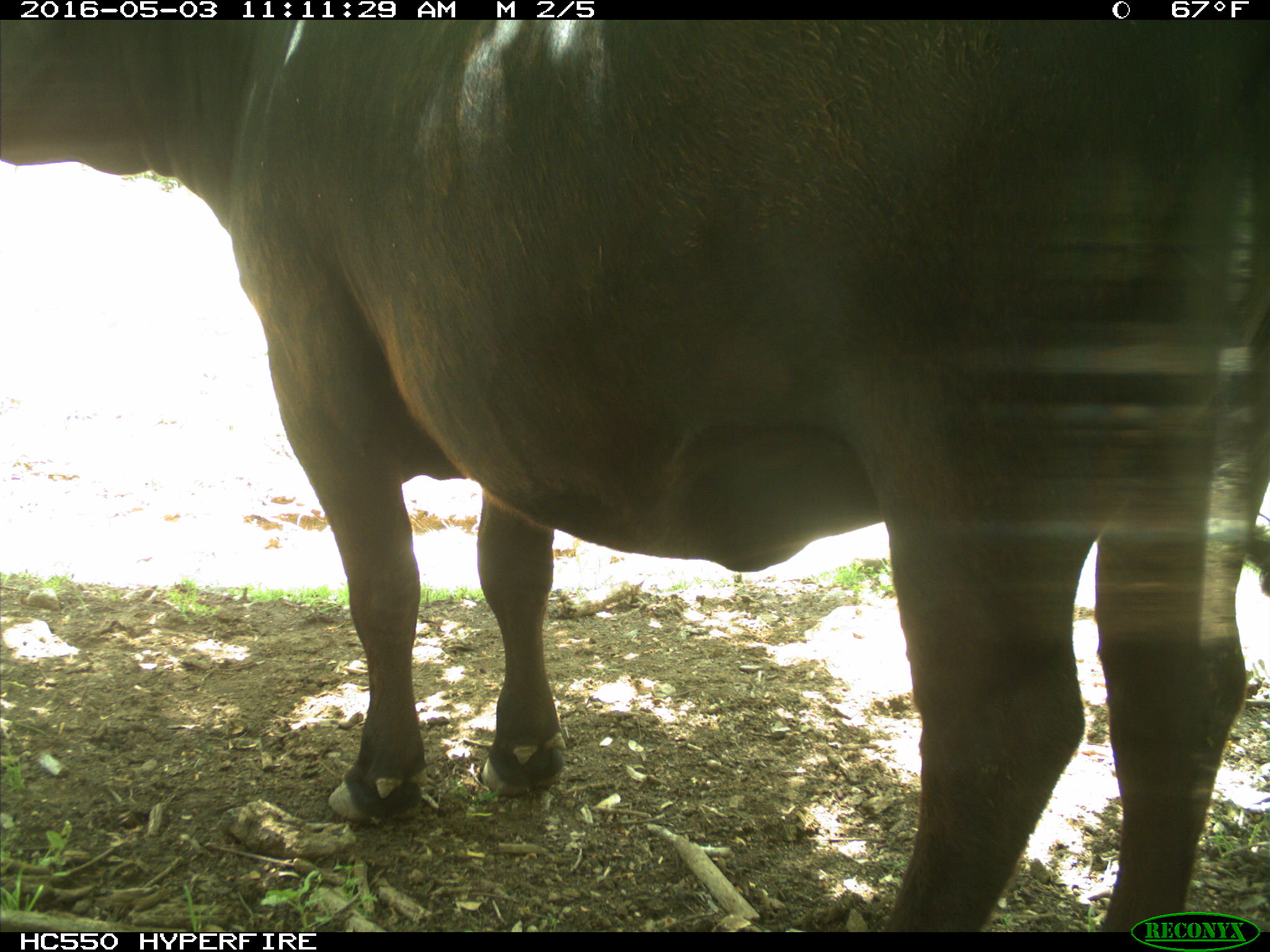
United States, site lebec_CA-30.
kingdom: Animalia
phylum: Chordata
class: Mammalia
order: Artiodactyla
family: Bovidae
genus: Bos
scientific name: Bos taurus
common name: domestic cow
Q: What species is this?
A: Bos taurus (domestic cow).